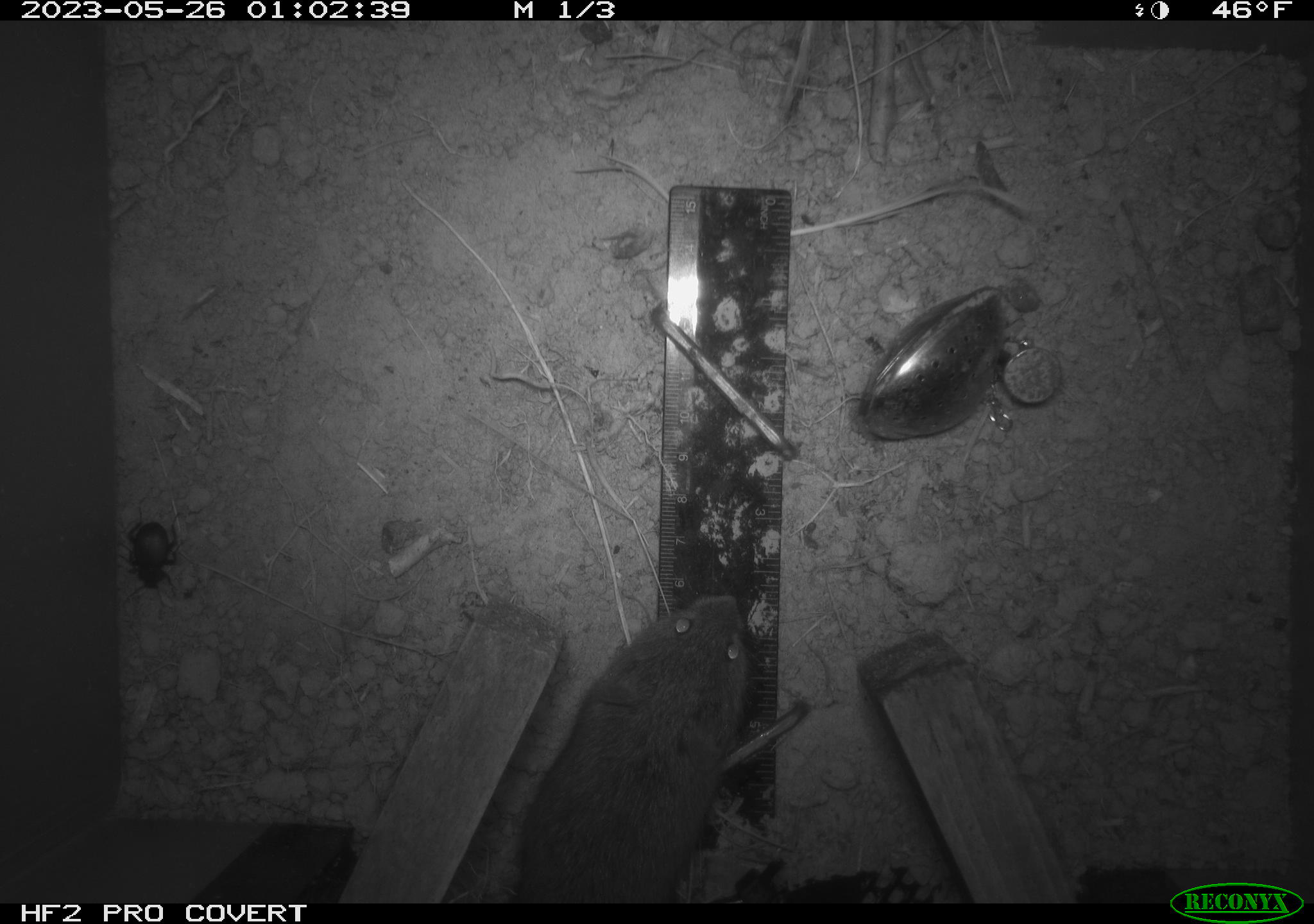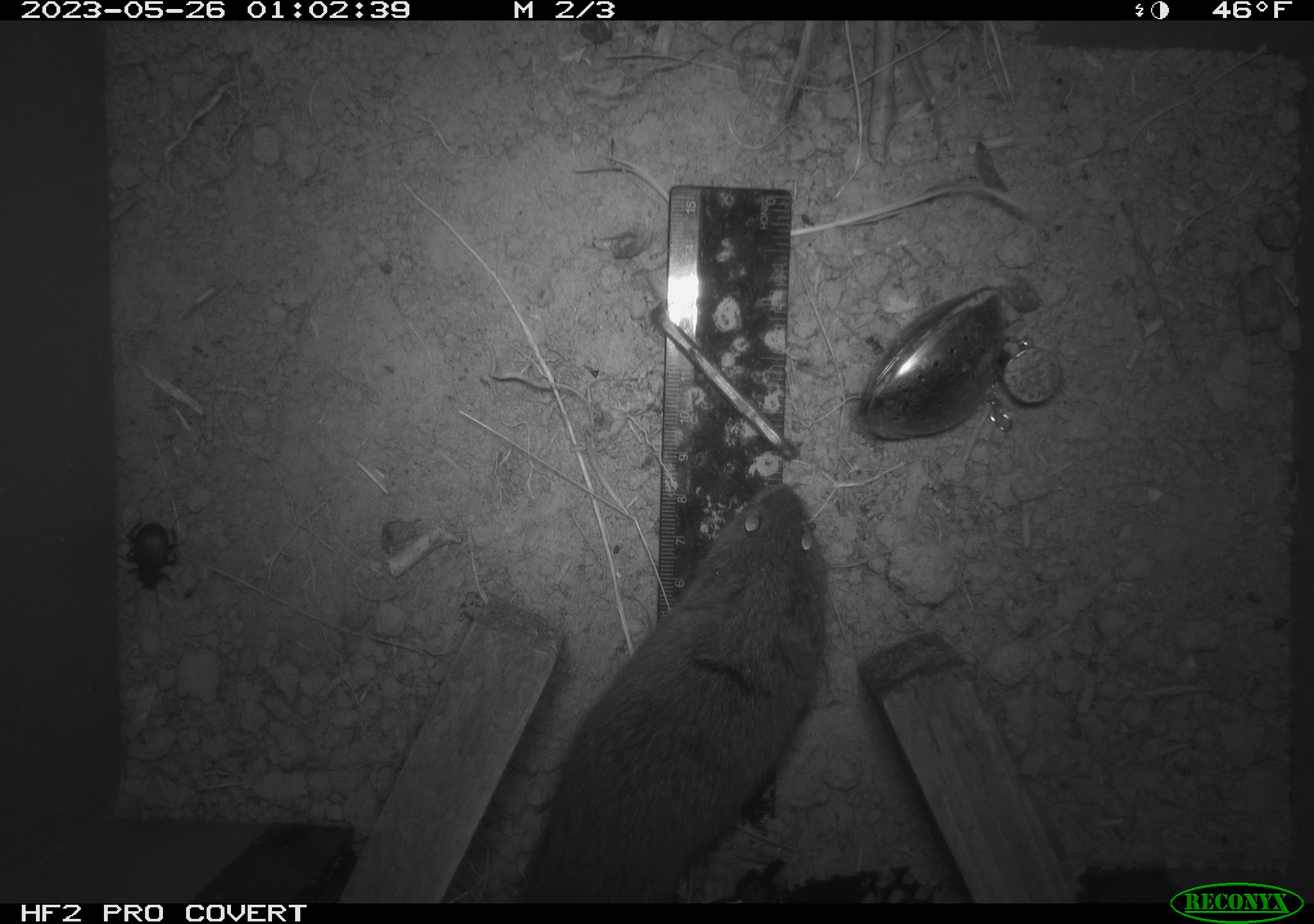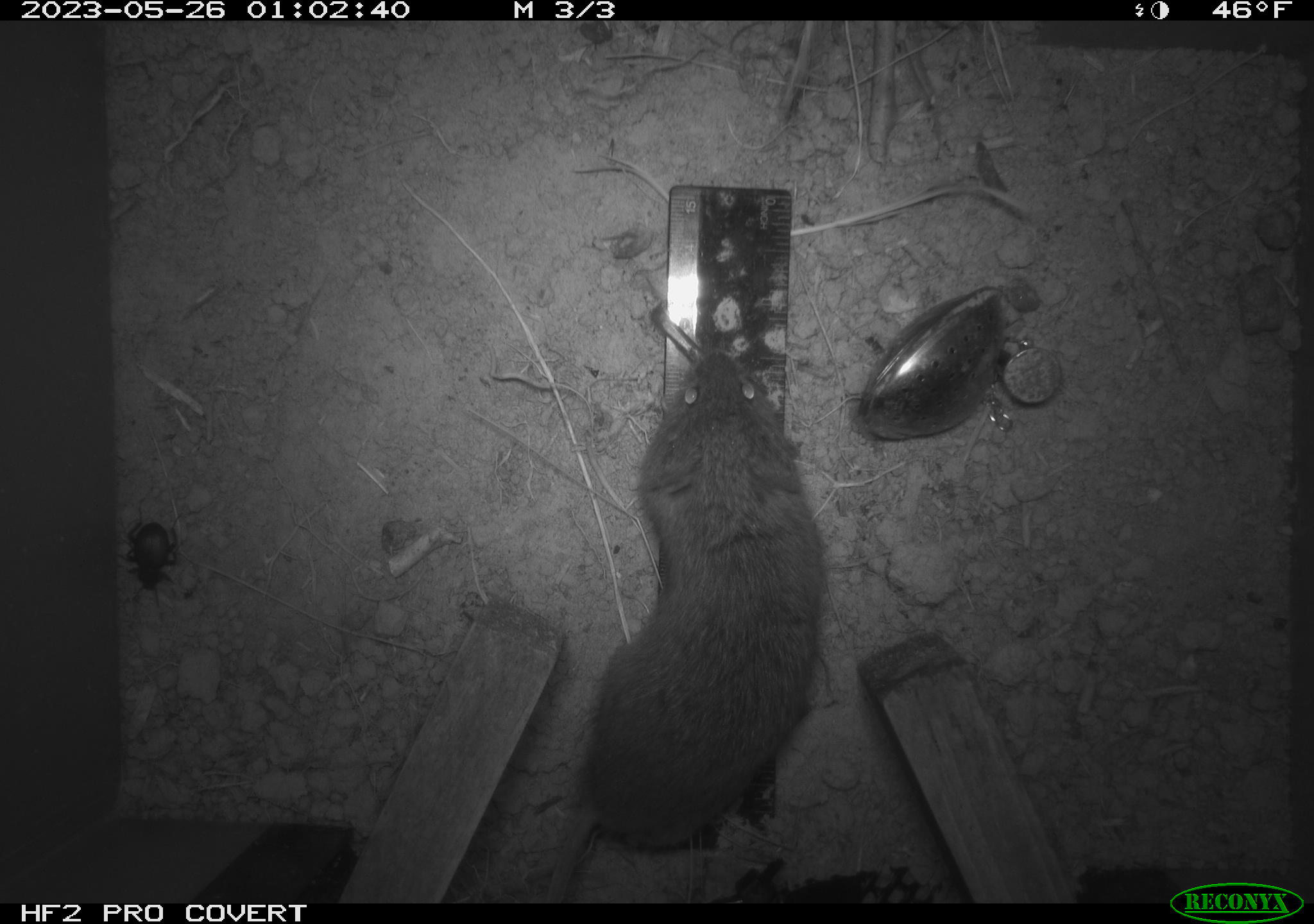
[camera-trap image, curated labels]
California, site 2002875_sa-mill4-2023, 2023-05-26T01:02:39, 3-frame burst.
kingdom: Animalia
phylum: Chordata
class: Mammalia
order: Rodentia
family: Cricetidae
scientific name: Arvicolinae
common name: voles, lemmings, and muskrats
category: arvicolinae subfamily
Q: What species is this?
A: Arvicolinae subfamily (voles, lemmings, and muskrats) (Arvicolinae).